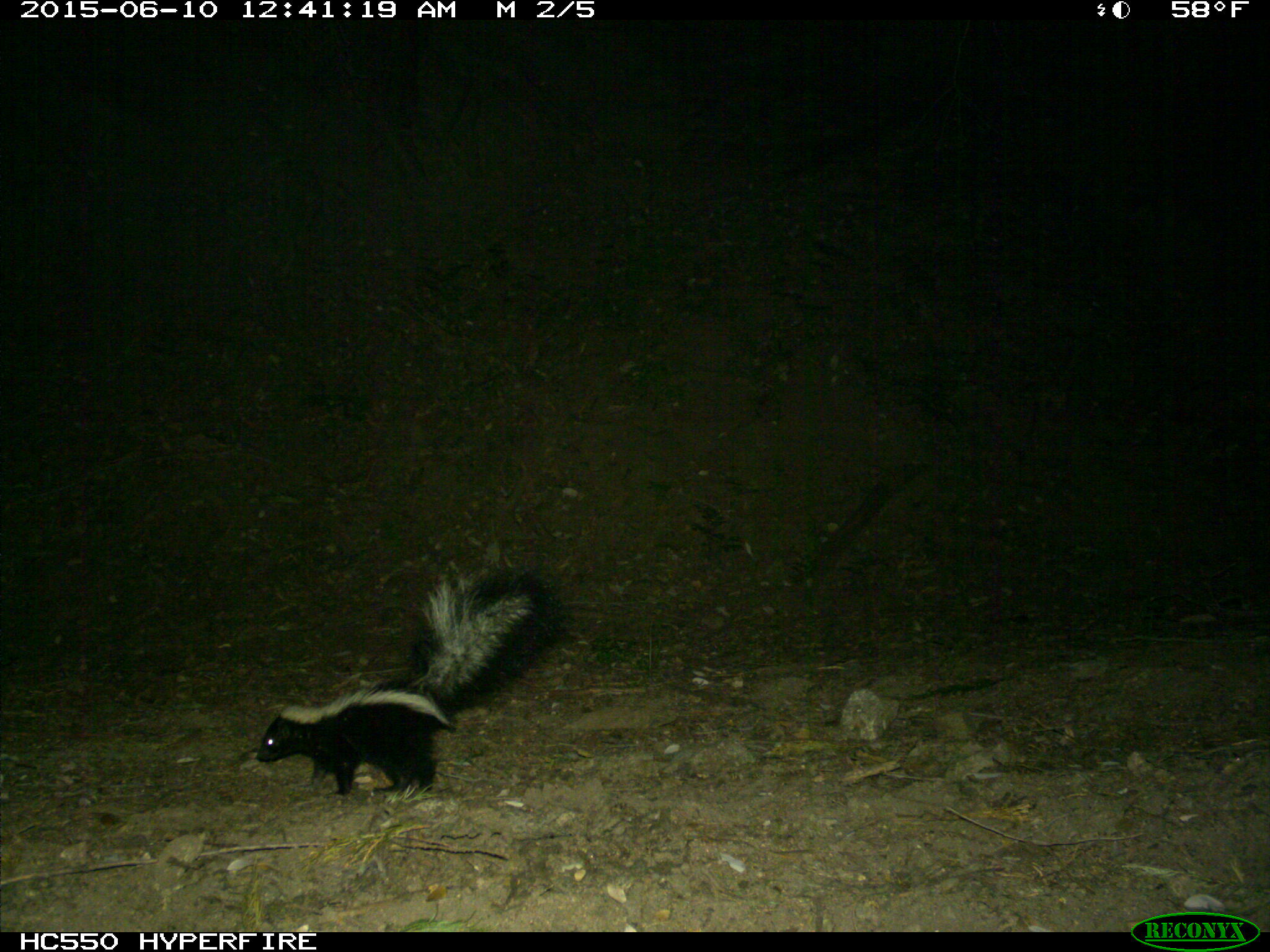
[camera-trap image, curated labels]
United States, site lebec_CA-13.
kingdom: Animalia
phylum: Chordata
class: Mammalia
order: Carnivora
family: Mephitidae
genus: Mephitis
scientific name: Mephitis mephitis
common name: striped skunk